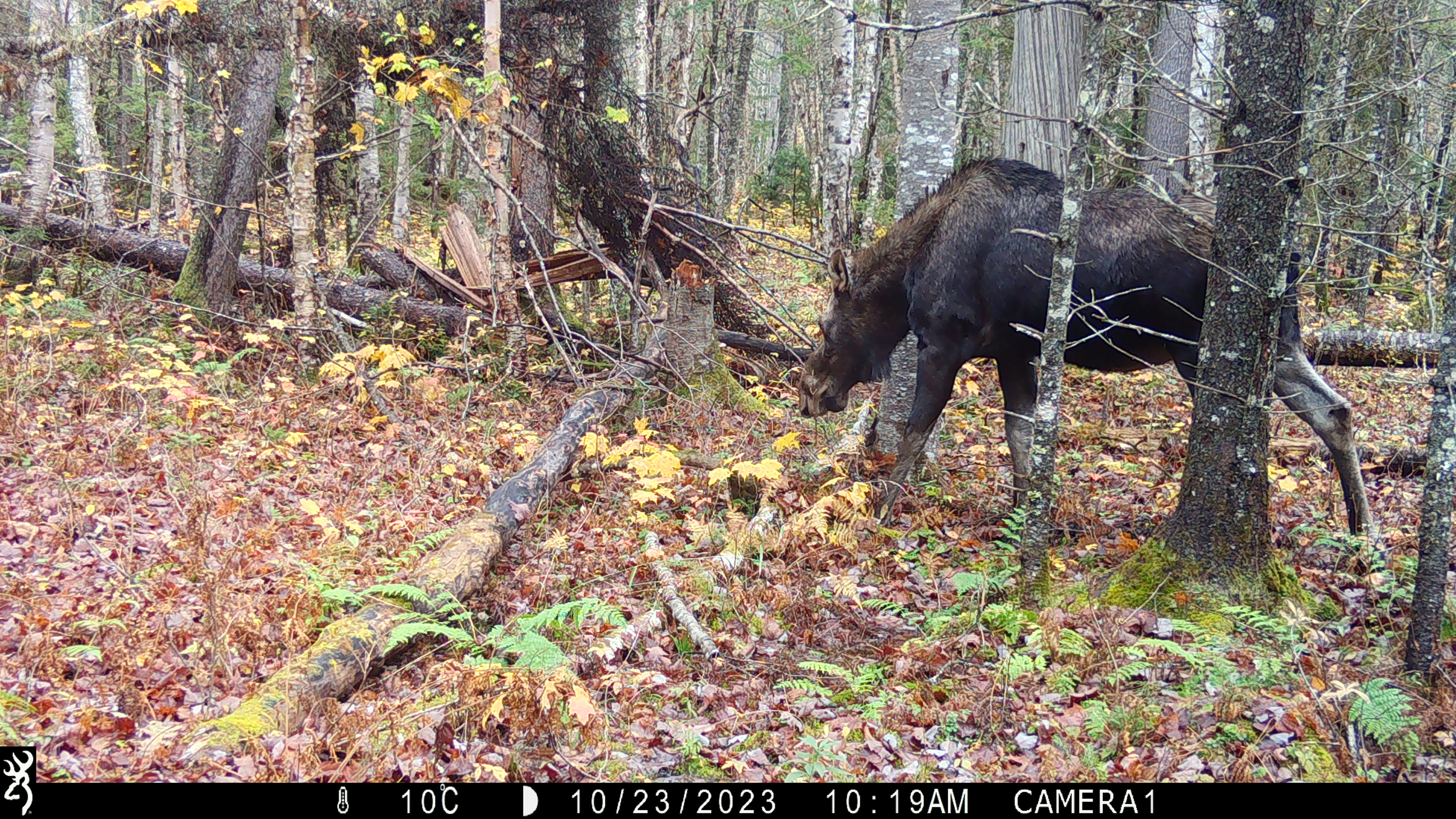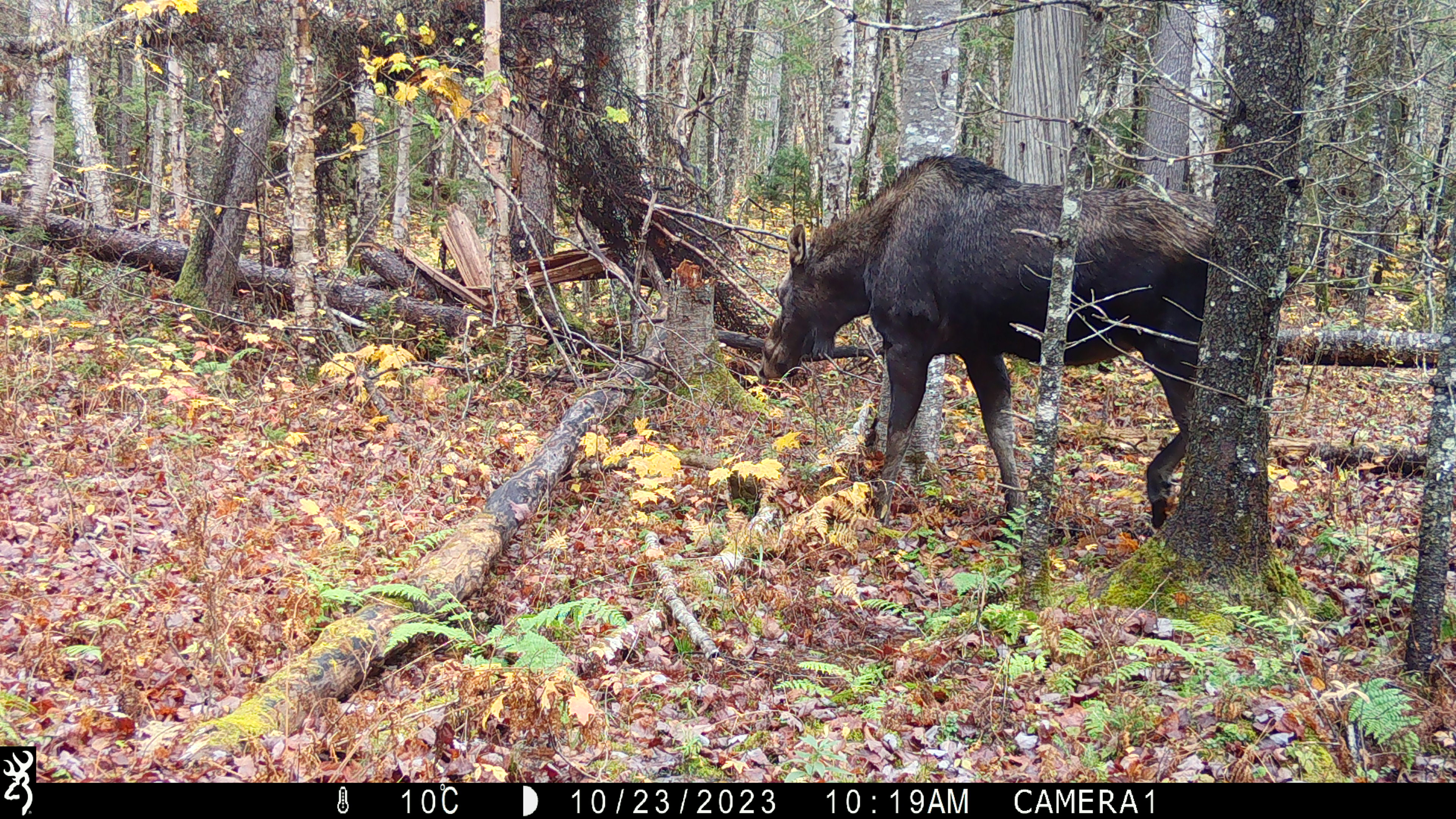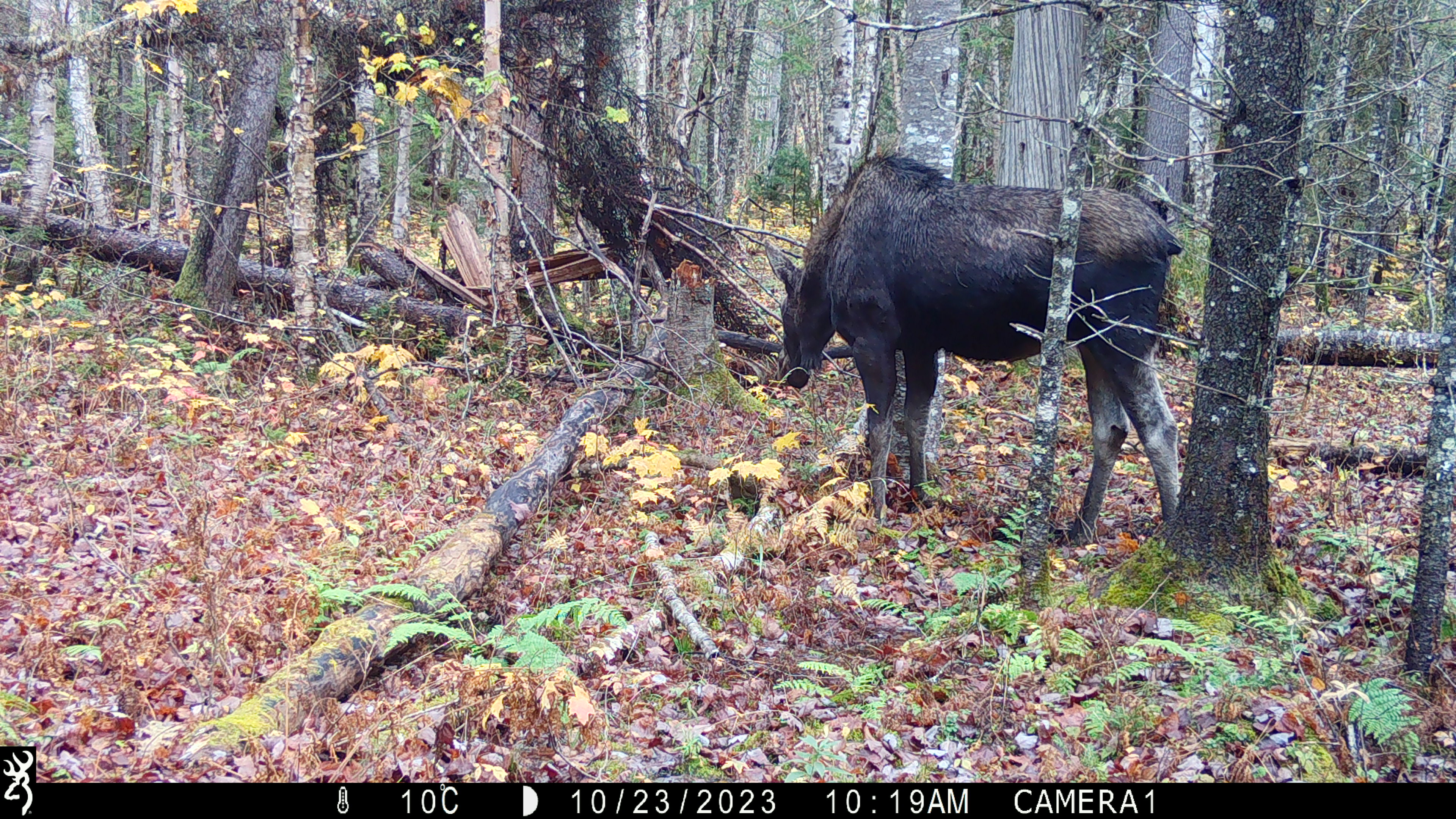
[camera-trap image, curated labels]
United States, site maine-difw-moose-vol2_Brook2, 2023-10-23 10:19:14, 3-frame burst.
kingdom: Animalia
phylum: Chordata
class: Mammalia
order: Artiodactyla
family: Cervidae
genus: Alces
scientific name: Alces alces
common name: moose